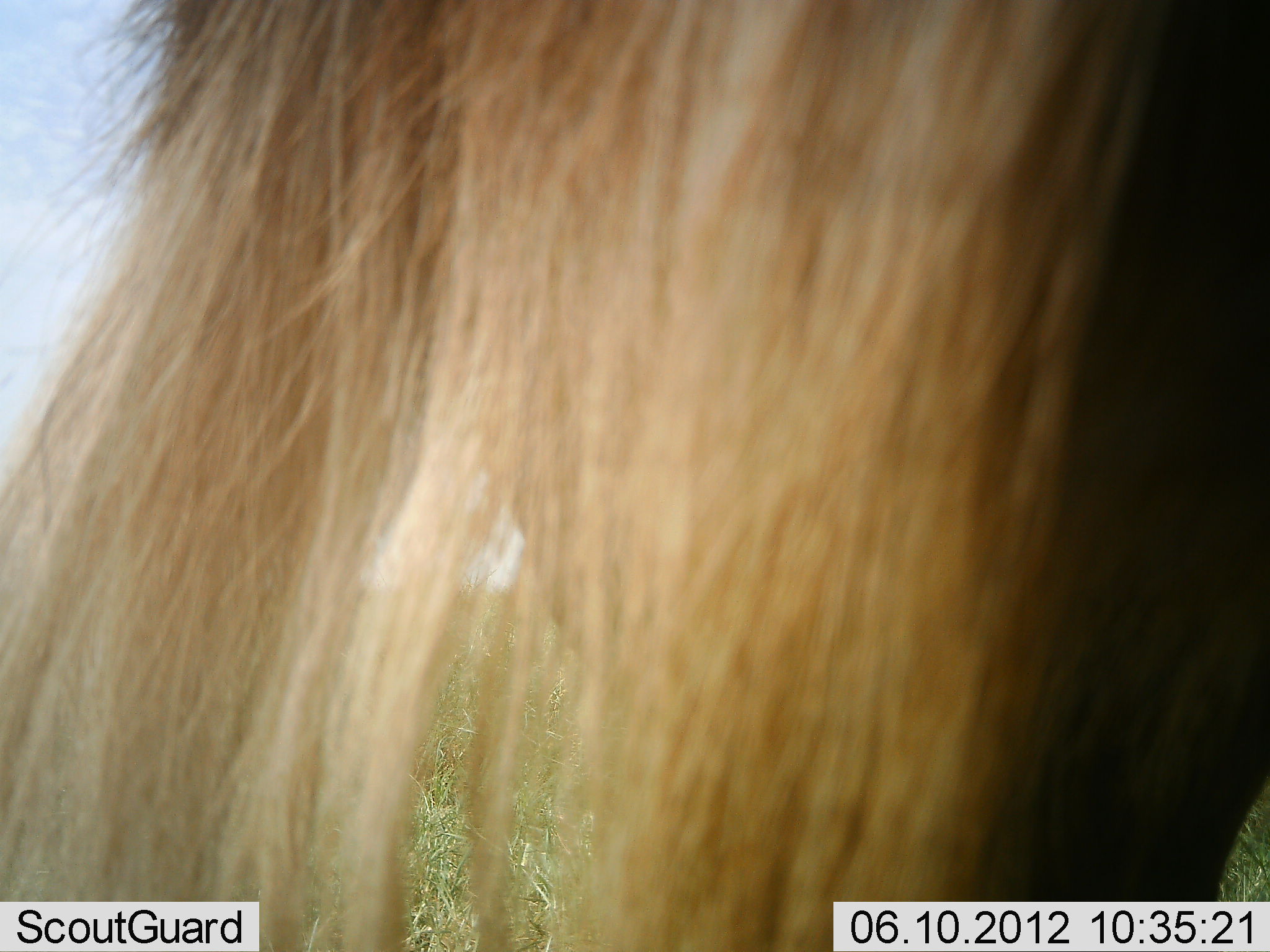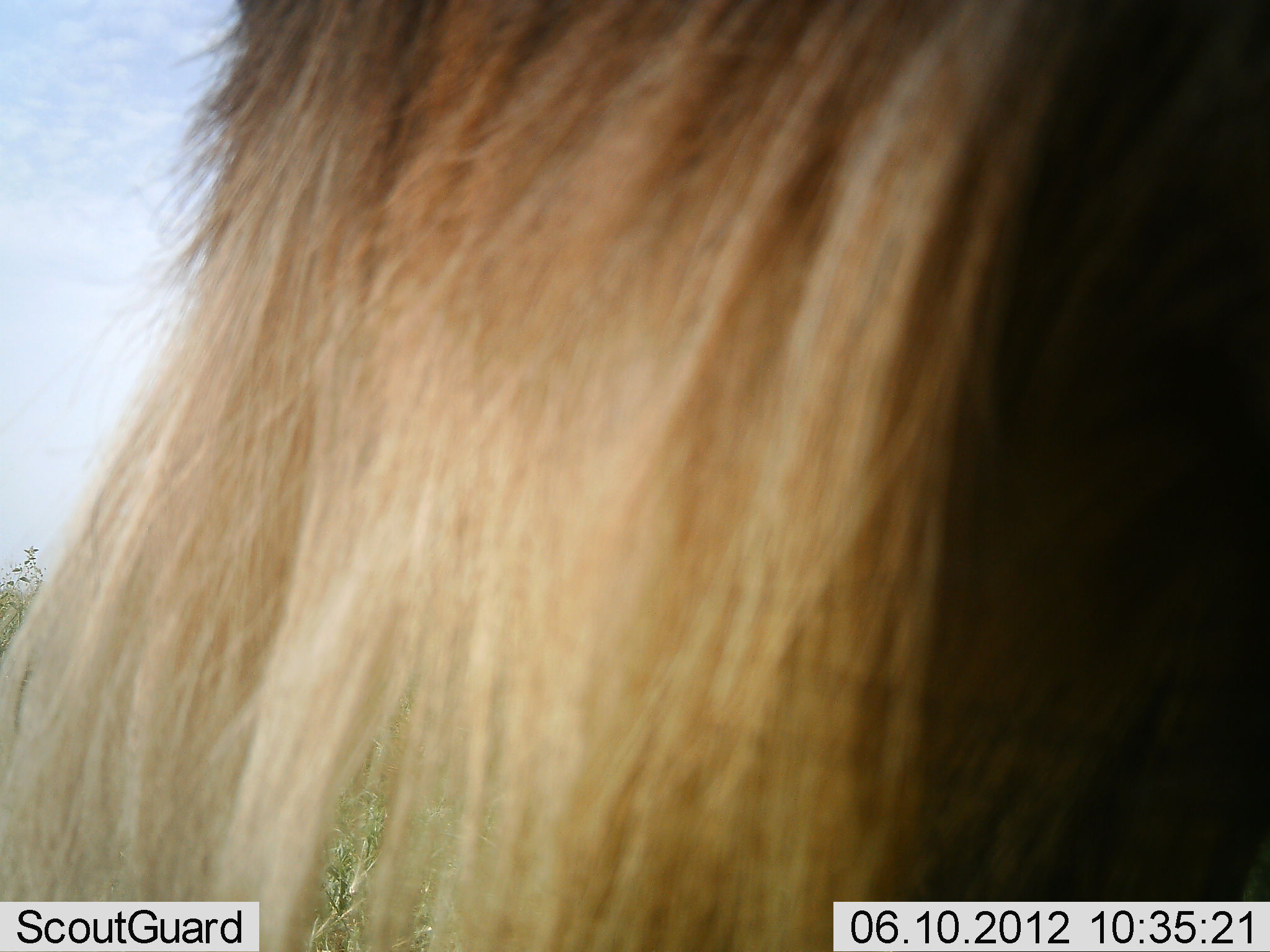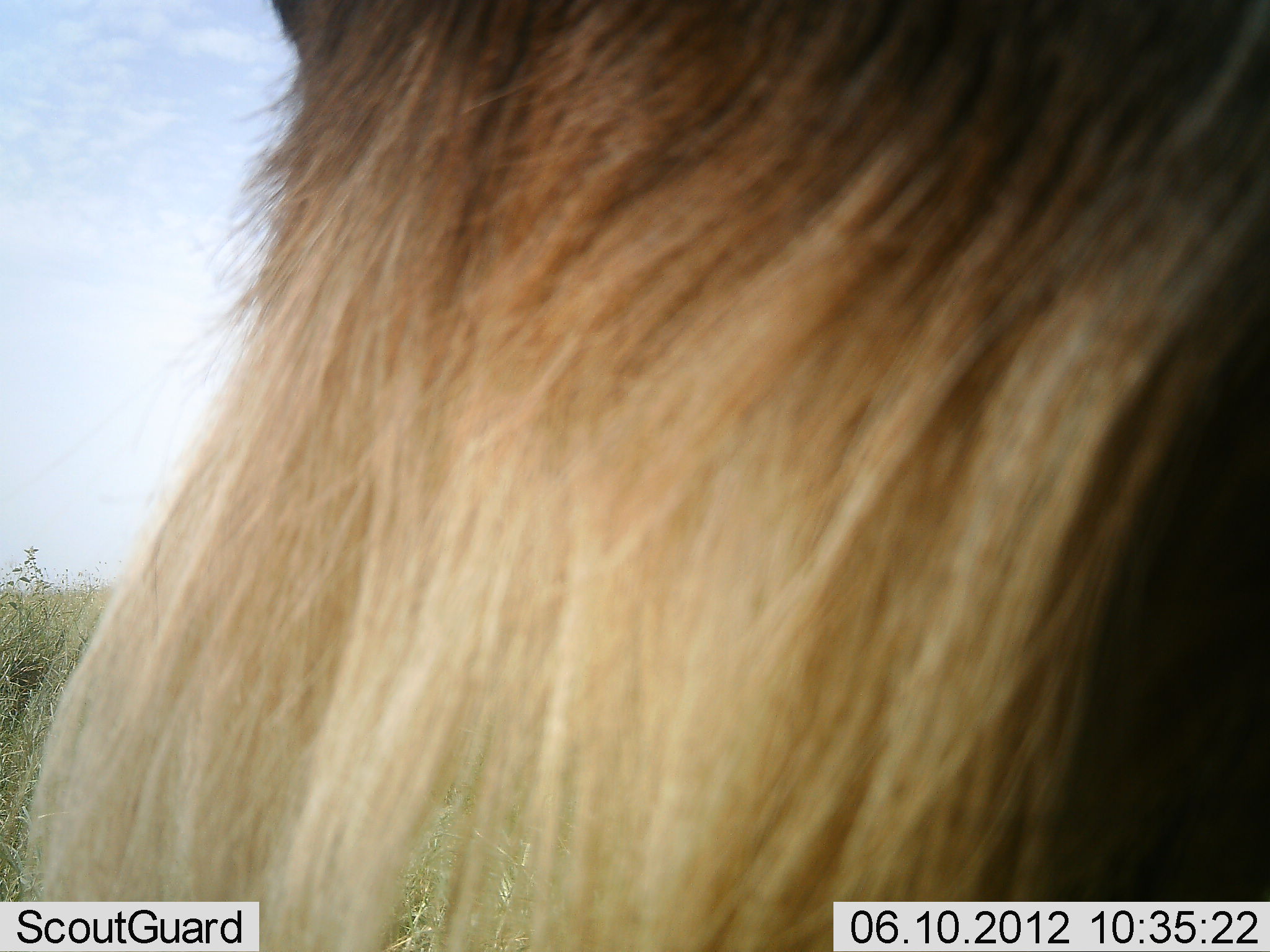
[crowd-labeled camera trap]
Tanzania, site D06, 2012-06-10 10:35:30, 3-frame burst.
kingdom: Animalia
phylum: Chordata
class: Mammalia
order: Artiodactyla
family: Bovidae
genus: Connochaetes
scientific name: Connochaetes taurinus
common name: blue wildebeest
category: wildebeest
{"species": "wildebeest (blue wildebeest) (Connochaetes taurinus)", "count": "1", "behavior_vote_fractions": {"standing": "90%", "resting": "0%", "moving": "10%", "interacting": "0%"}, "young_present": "0%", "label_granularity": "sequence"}